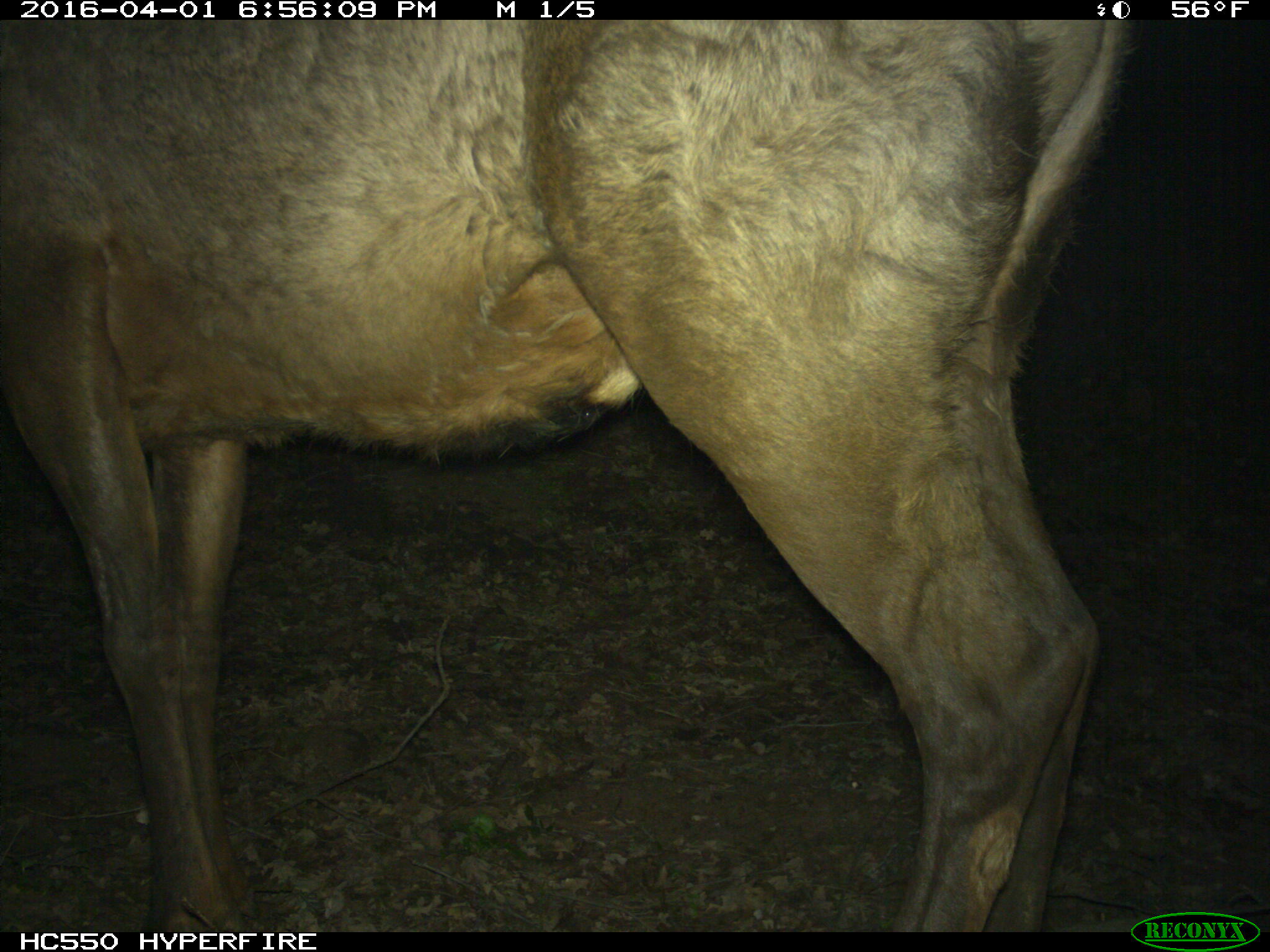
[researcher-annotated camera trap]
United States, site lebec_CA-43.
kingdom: Animalia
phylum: Chordata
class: Mammalia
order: Artiodactyla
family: Cervidae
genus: Cervus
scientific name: Cervus canadensis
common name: elk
Cervus canadensis (elk).